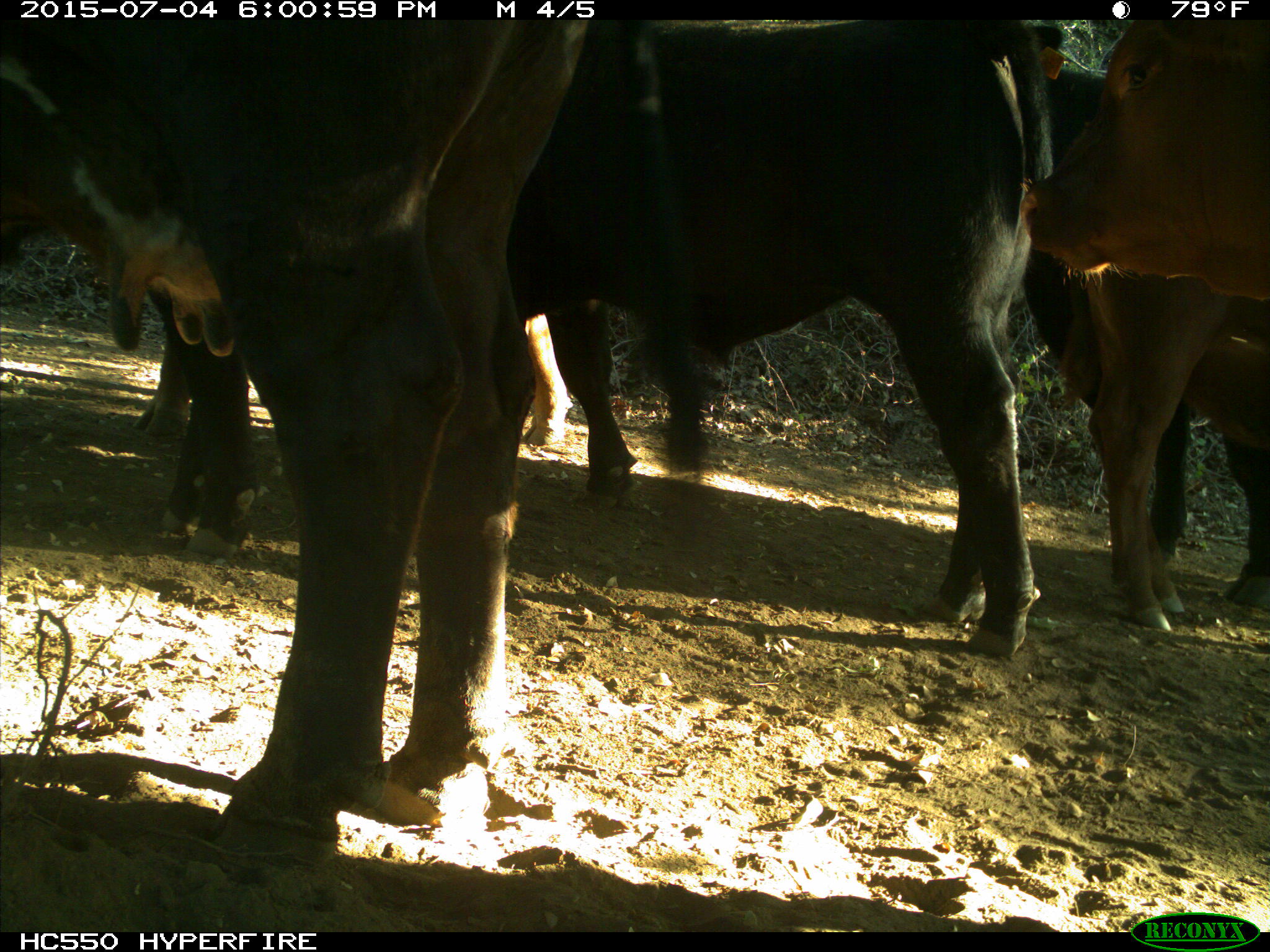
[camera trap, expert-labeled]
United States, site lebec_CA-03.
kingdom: Animalia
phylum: Chordata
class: Mammalia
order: Artiodactyla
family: Bovidae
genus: Bos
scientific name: Bos taurus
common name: domestic cow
Bos taurus (domestic cow).